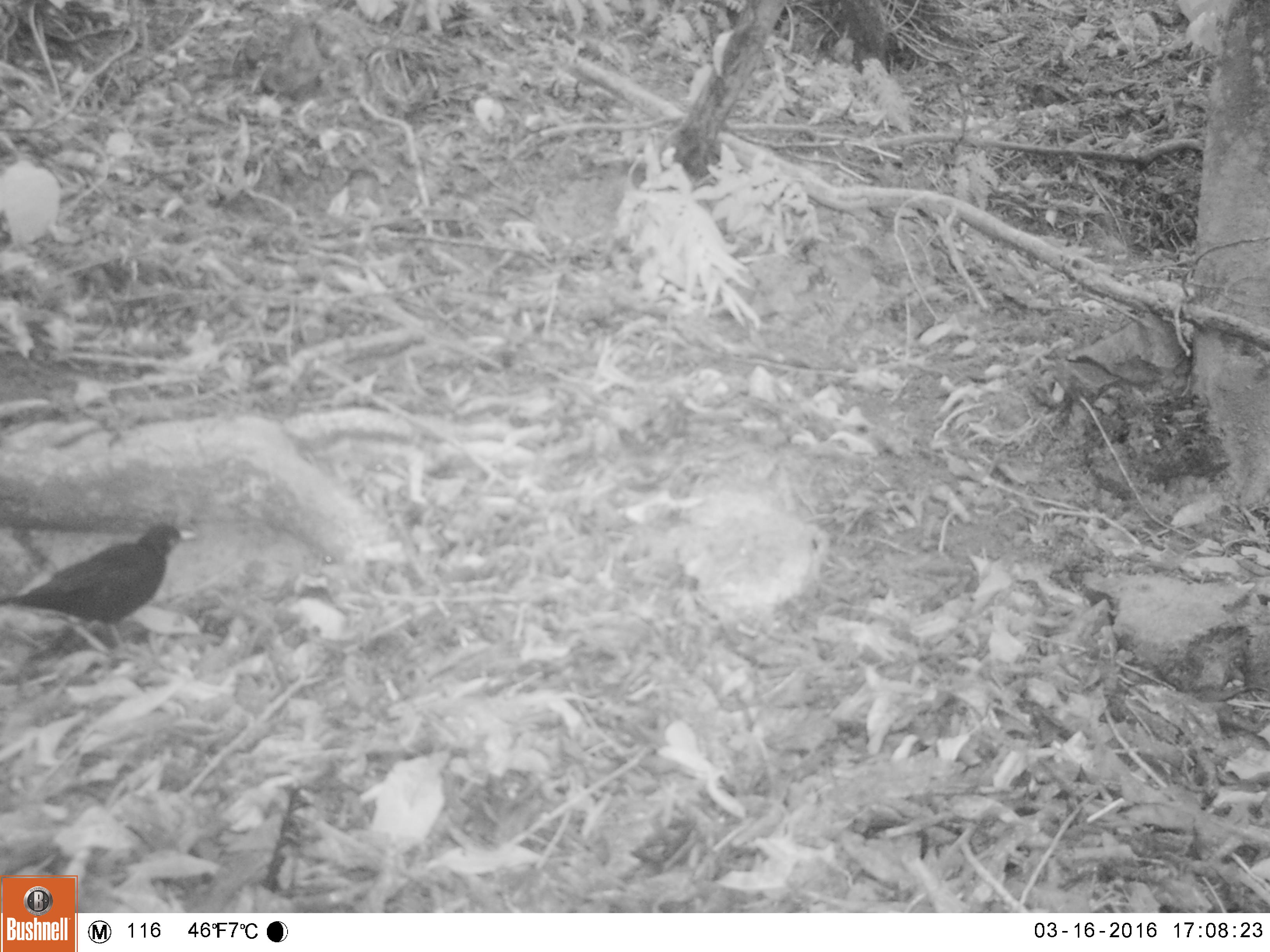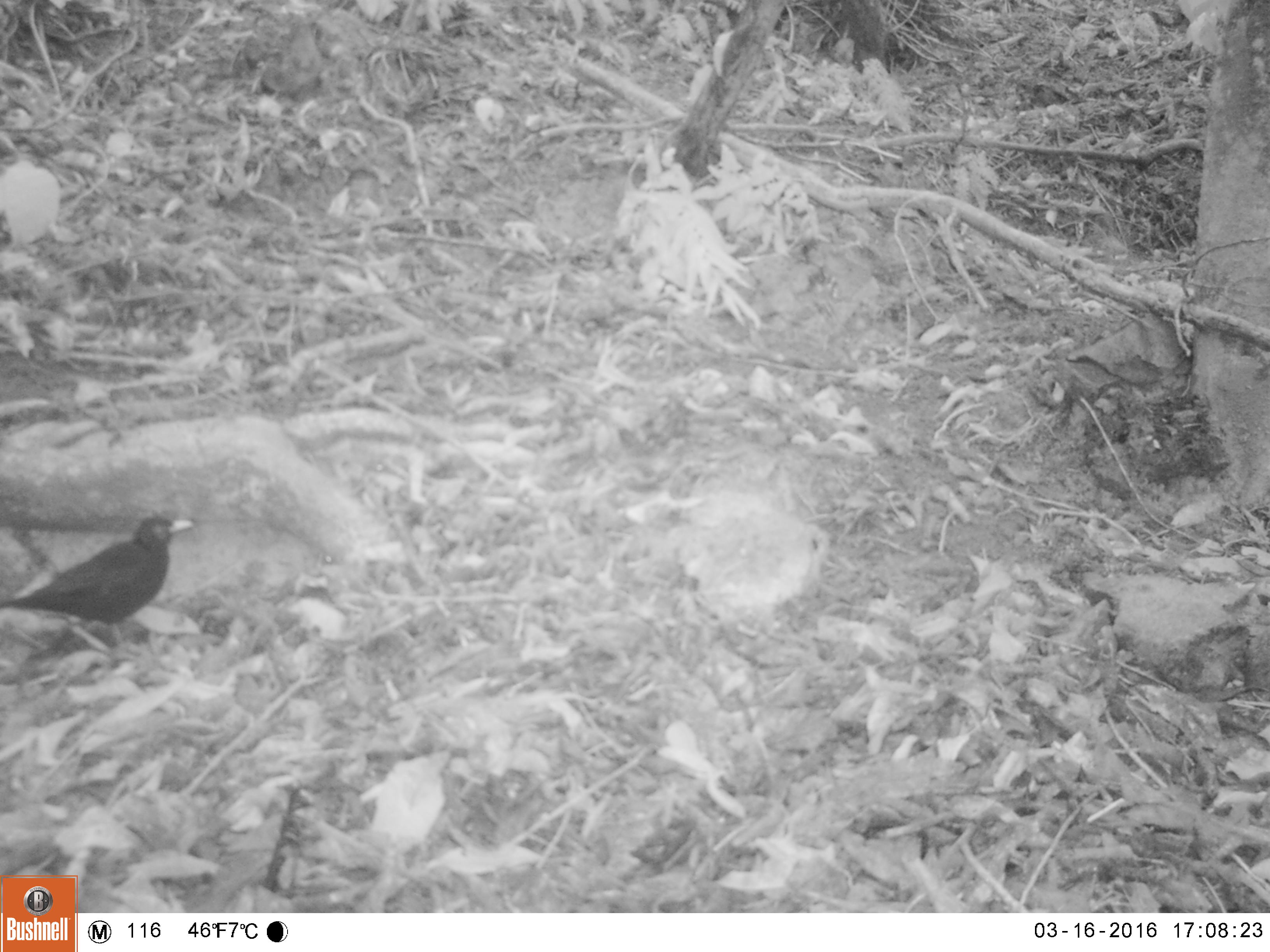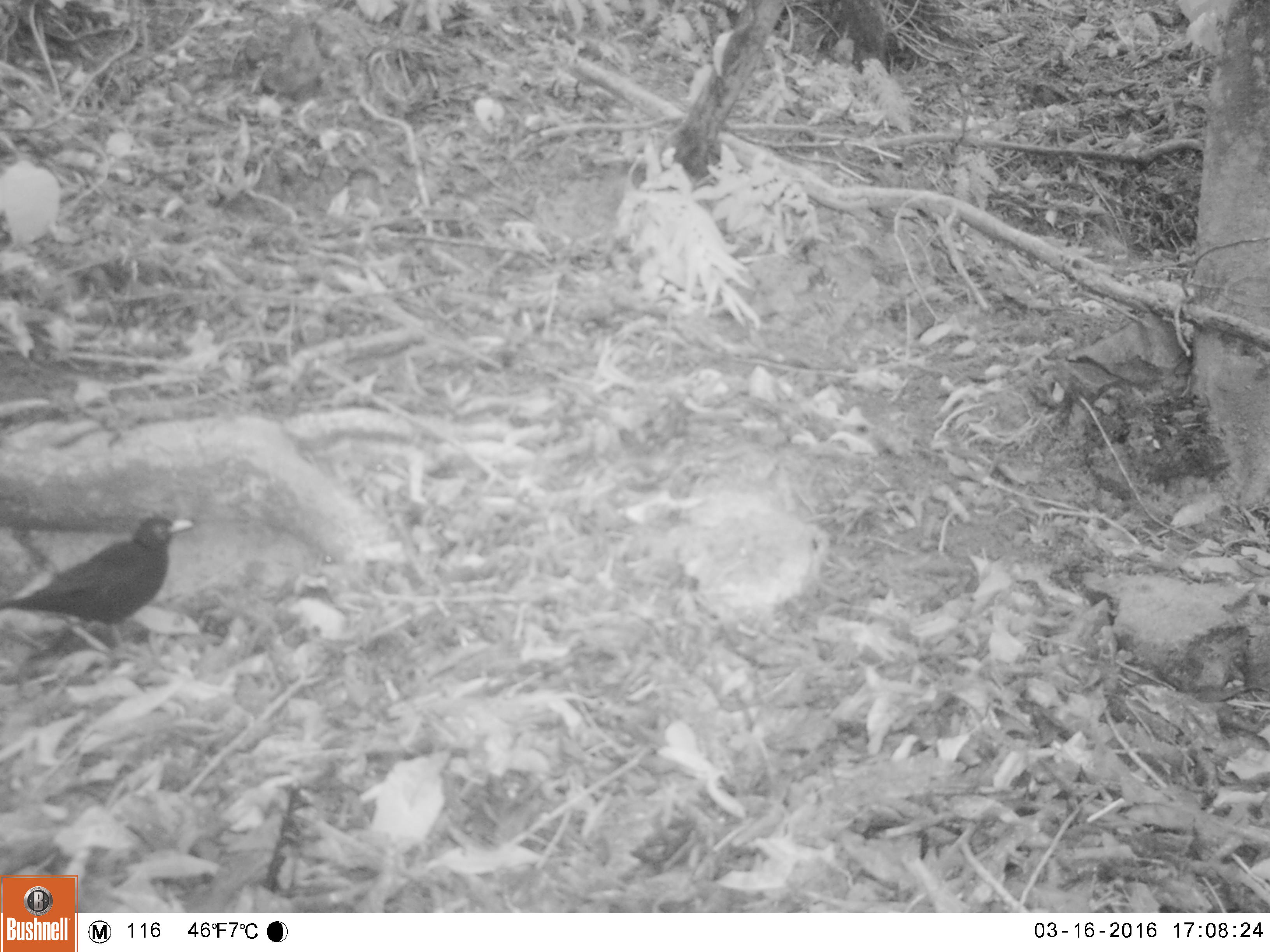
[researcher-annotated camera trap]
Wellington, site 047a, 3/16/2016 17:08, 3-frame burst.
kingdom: Animalia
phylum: Chordata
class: Aves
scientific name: Aves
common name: bird